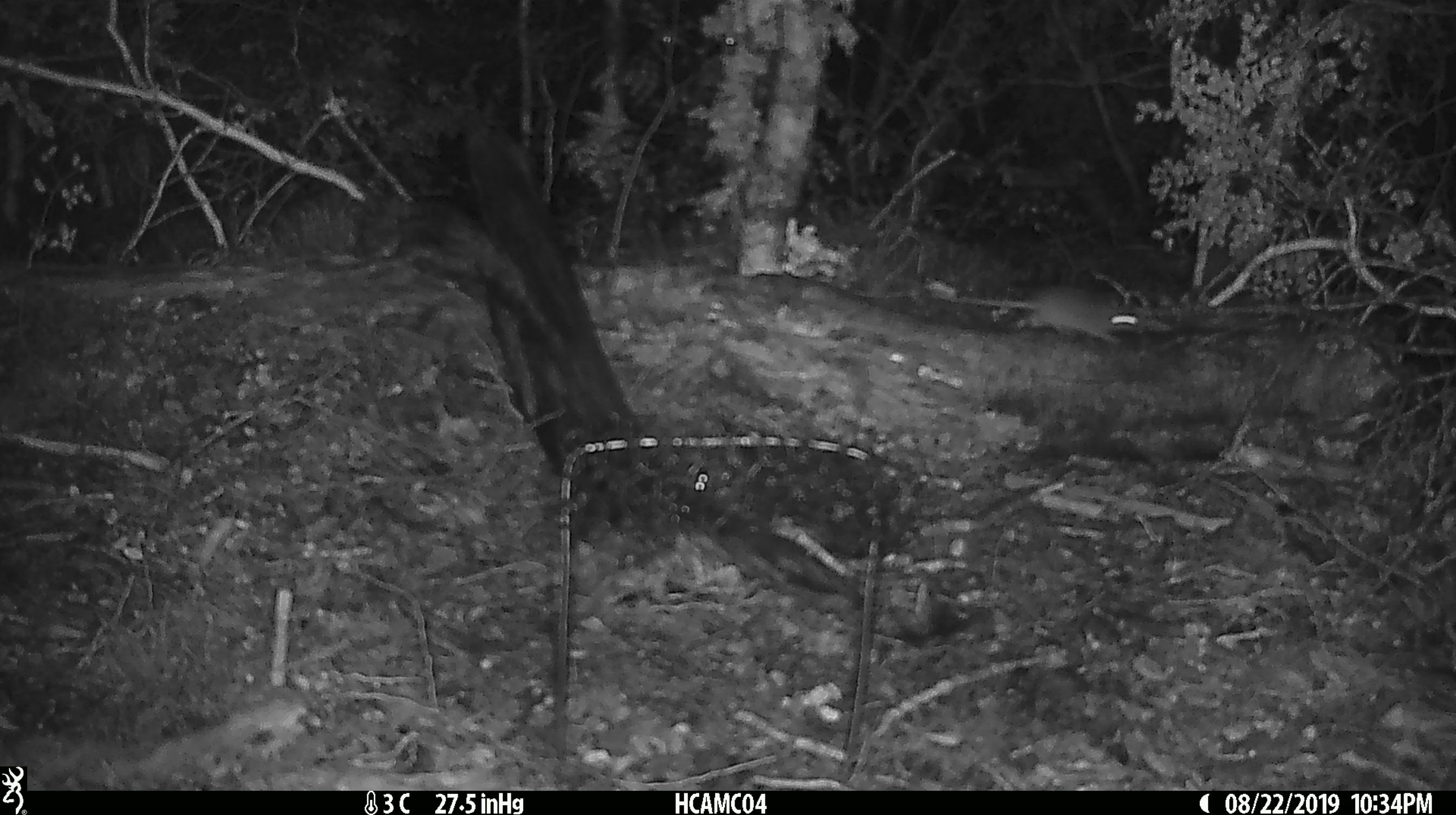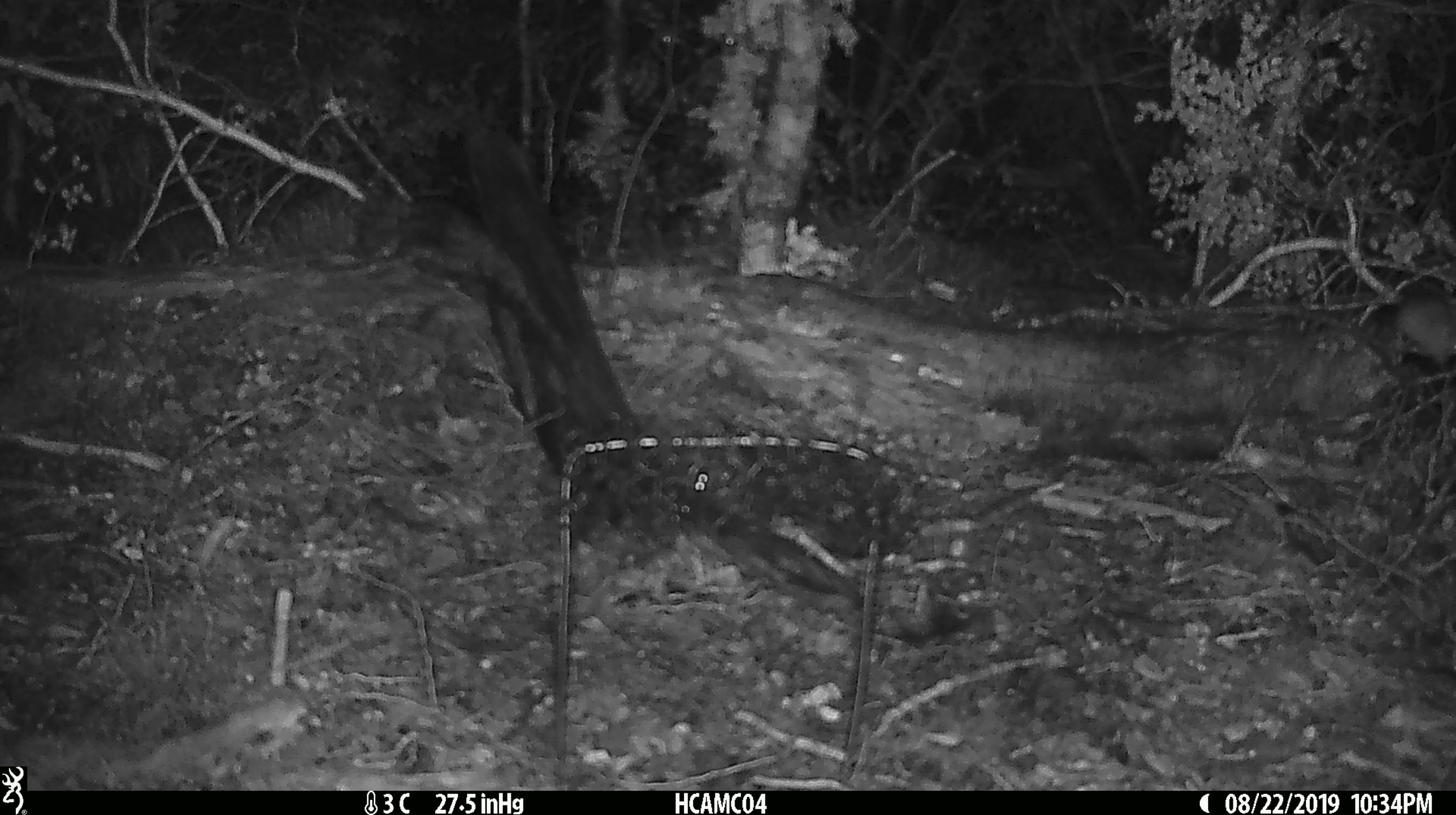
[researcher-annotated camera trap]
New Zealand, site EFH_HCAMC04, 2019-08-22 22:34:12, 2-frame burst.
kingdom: Animalia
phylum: Chordata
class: Mammalia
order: Rodentia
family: Muridae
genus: Mus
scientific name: Mus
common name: mouse